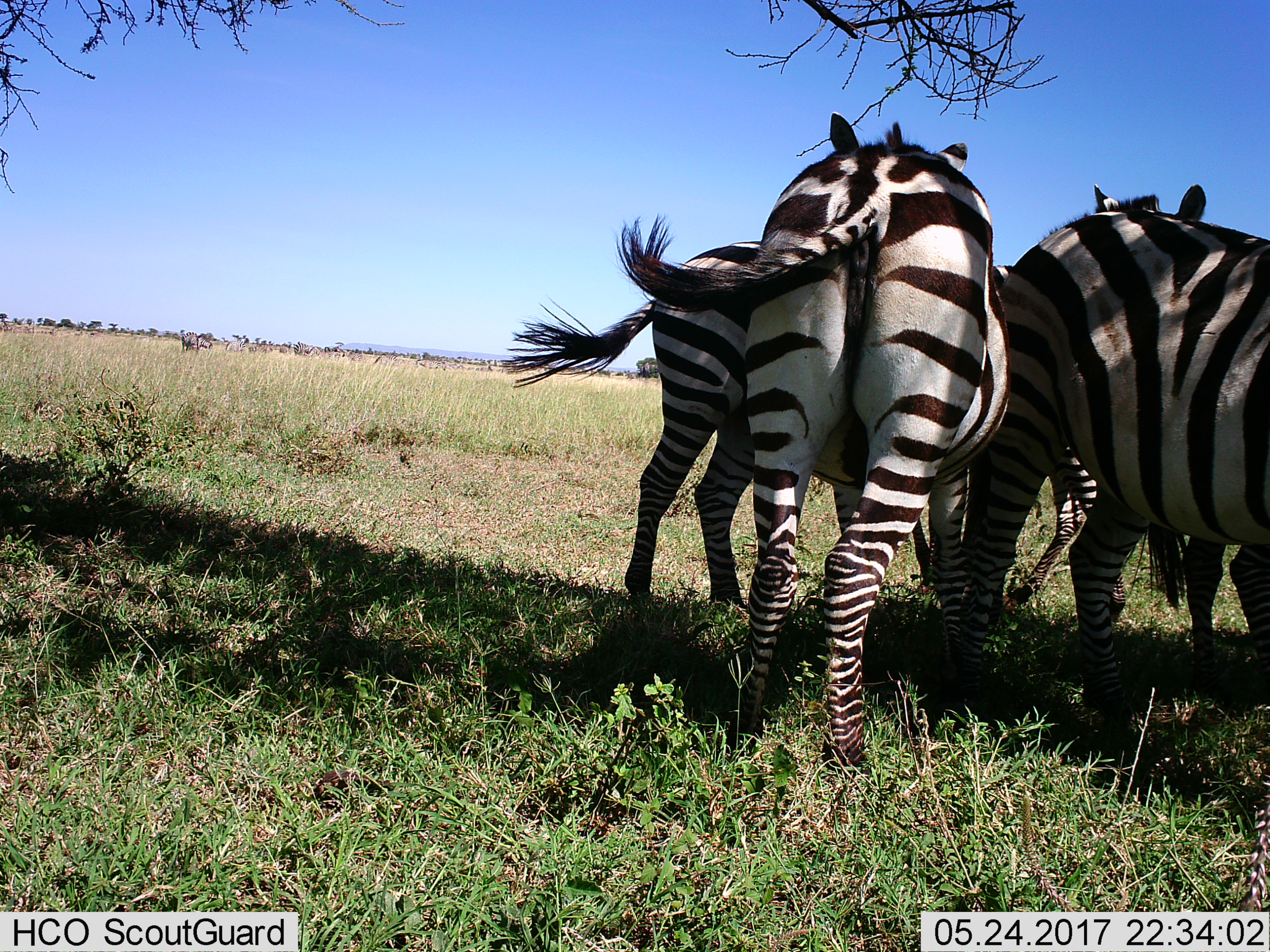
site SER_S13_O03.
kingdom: Animalia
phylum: Chordata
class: Mammalia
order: Perissodactyla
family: Equidae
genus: Equus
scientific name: Equus quagga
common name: plains zebra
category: zebraplains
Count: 6.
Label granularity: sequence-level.